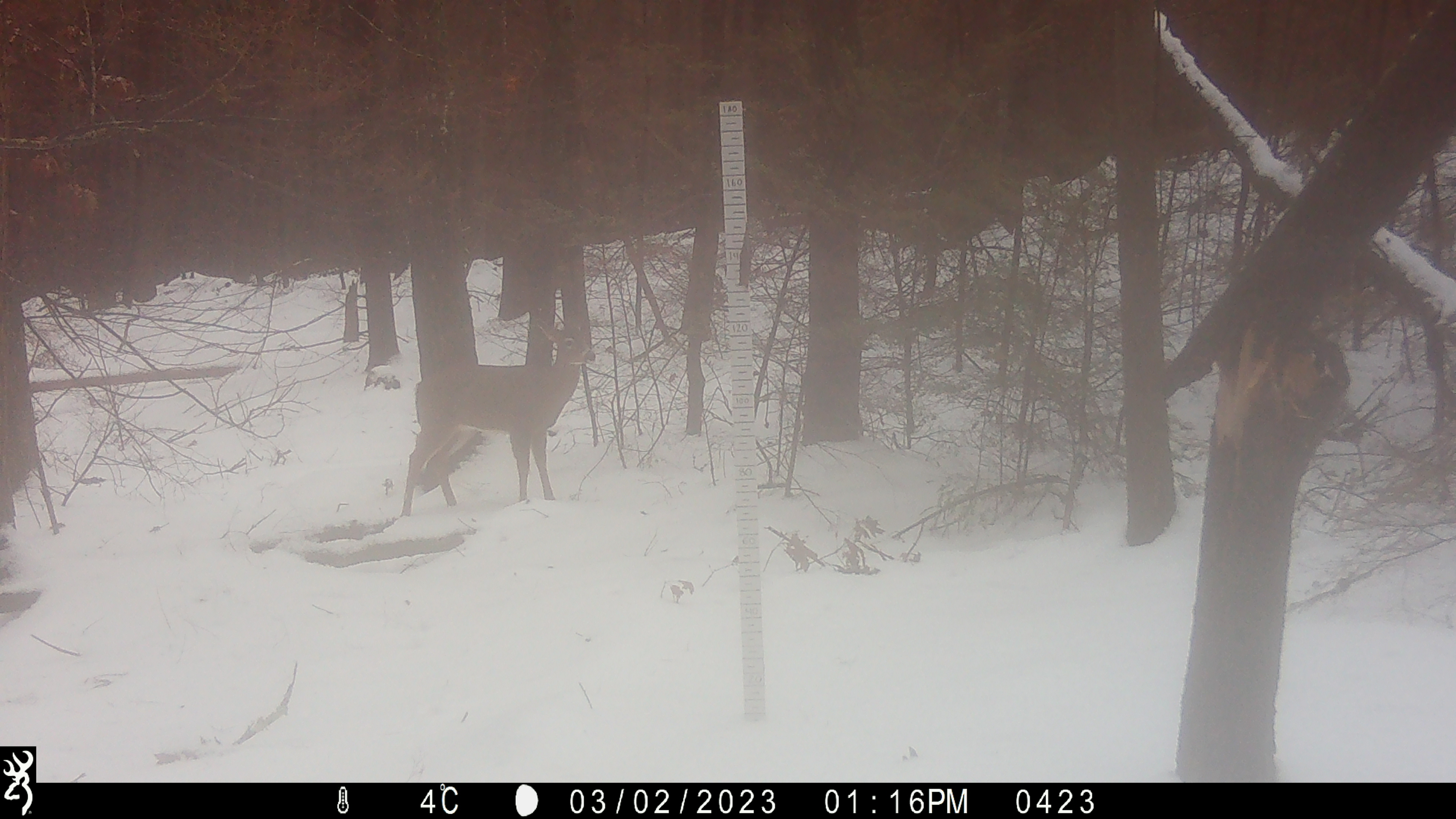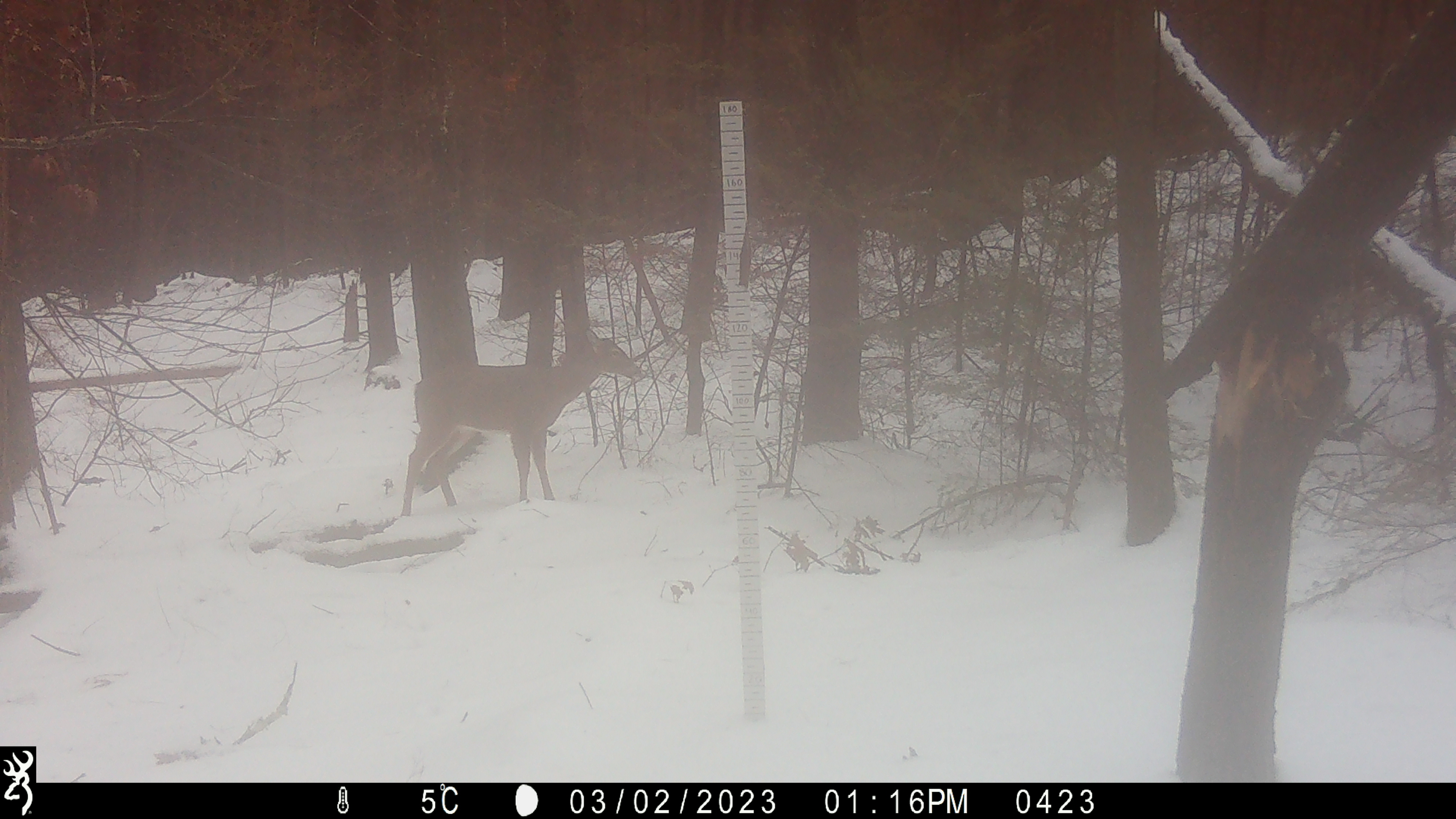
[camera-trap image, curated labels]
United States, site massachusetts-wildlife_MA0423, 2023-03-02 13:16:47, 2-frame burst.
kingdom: Animalia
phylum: Chordata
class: Mammalia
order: Artiodactyla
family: Cervidae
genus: Odocoileus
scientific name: Odocoileus virginianus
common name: white-tailed deer